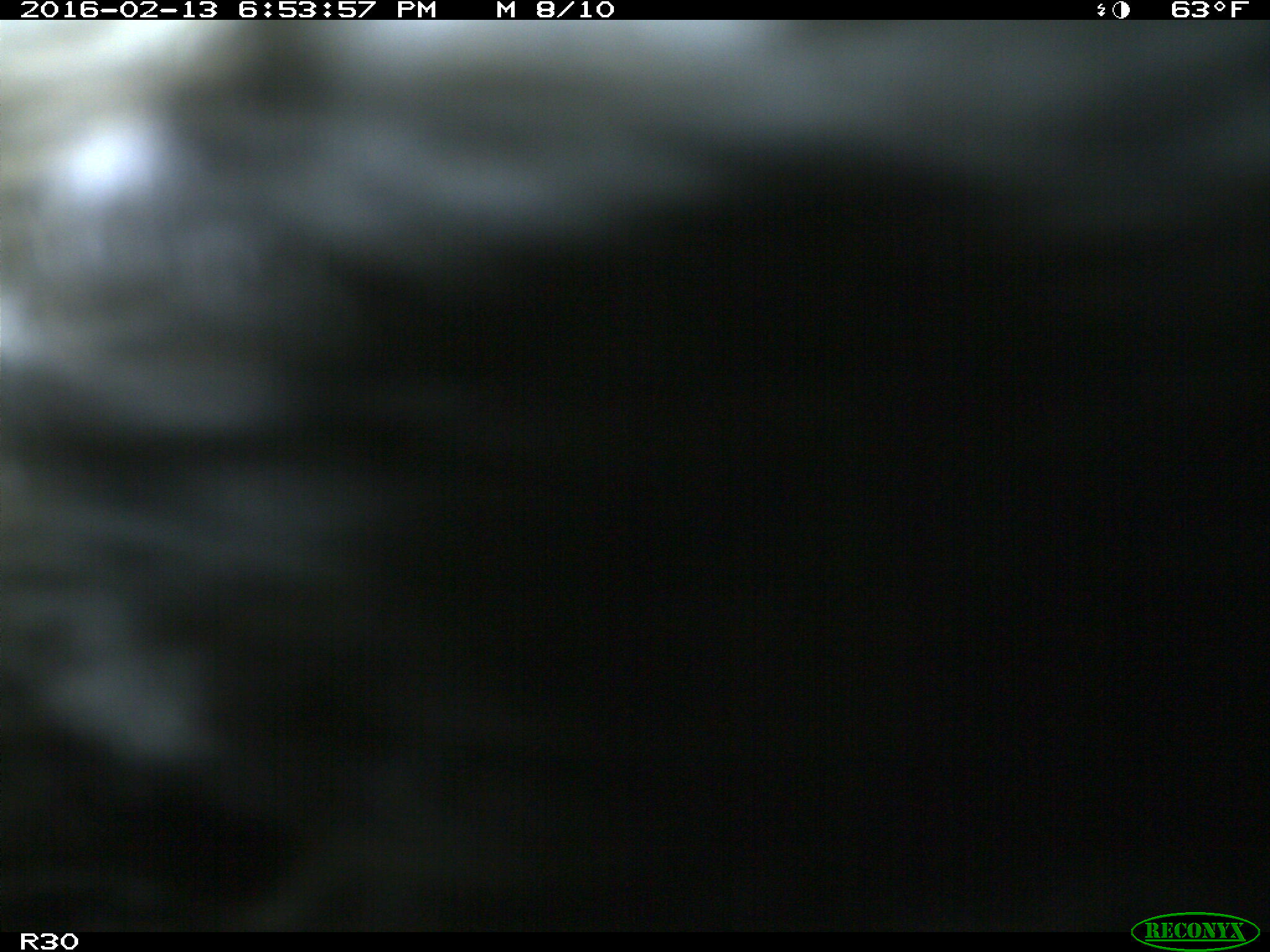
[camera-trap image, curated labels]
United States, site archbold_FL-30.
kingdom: Animalia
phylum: Chordata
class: Mammalia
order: Artiodactyla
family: Bovidae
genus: Bos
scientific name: Bos taurus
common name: domestic cow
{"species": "Bos taurus (domestic cow)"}